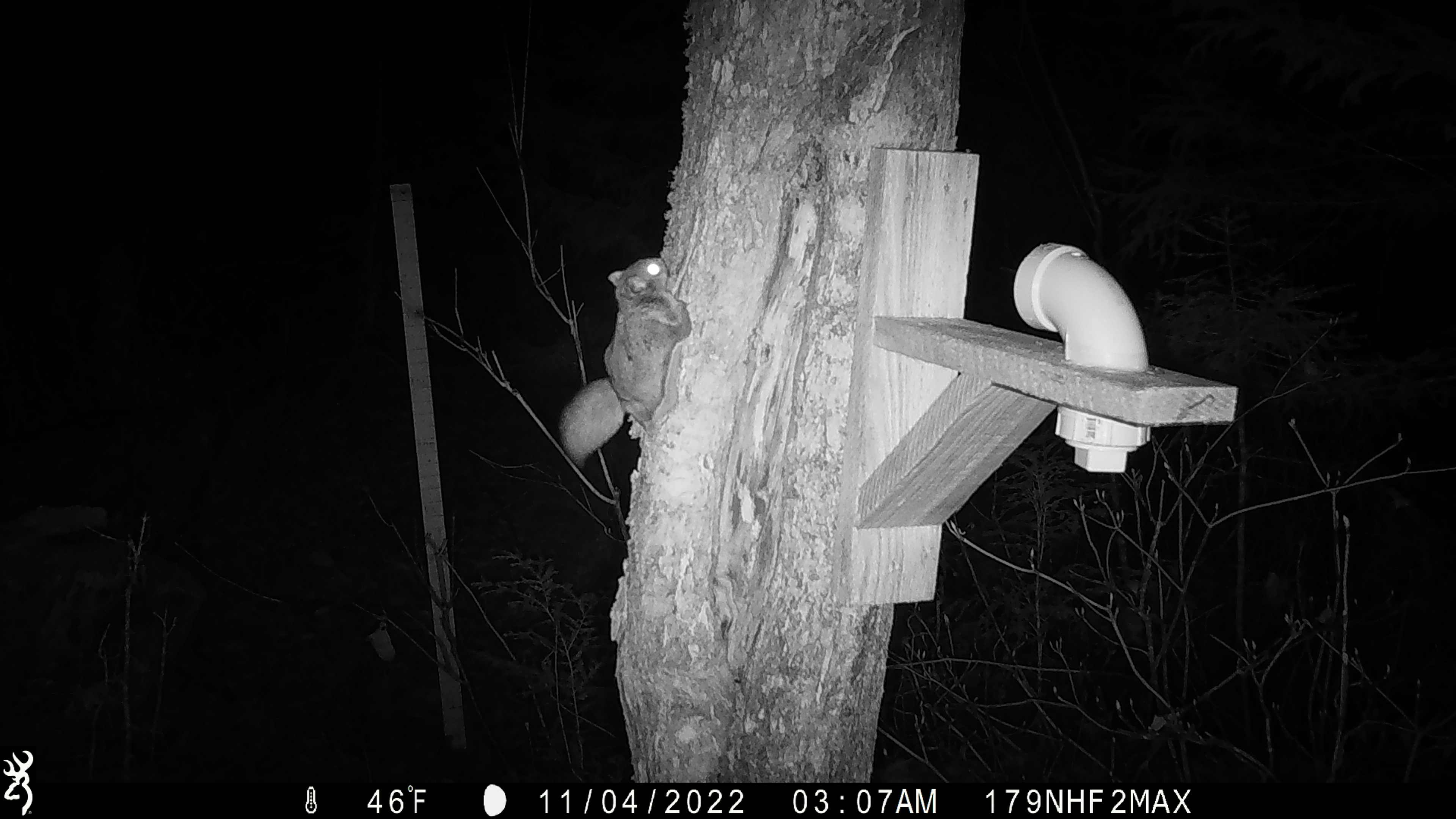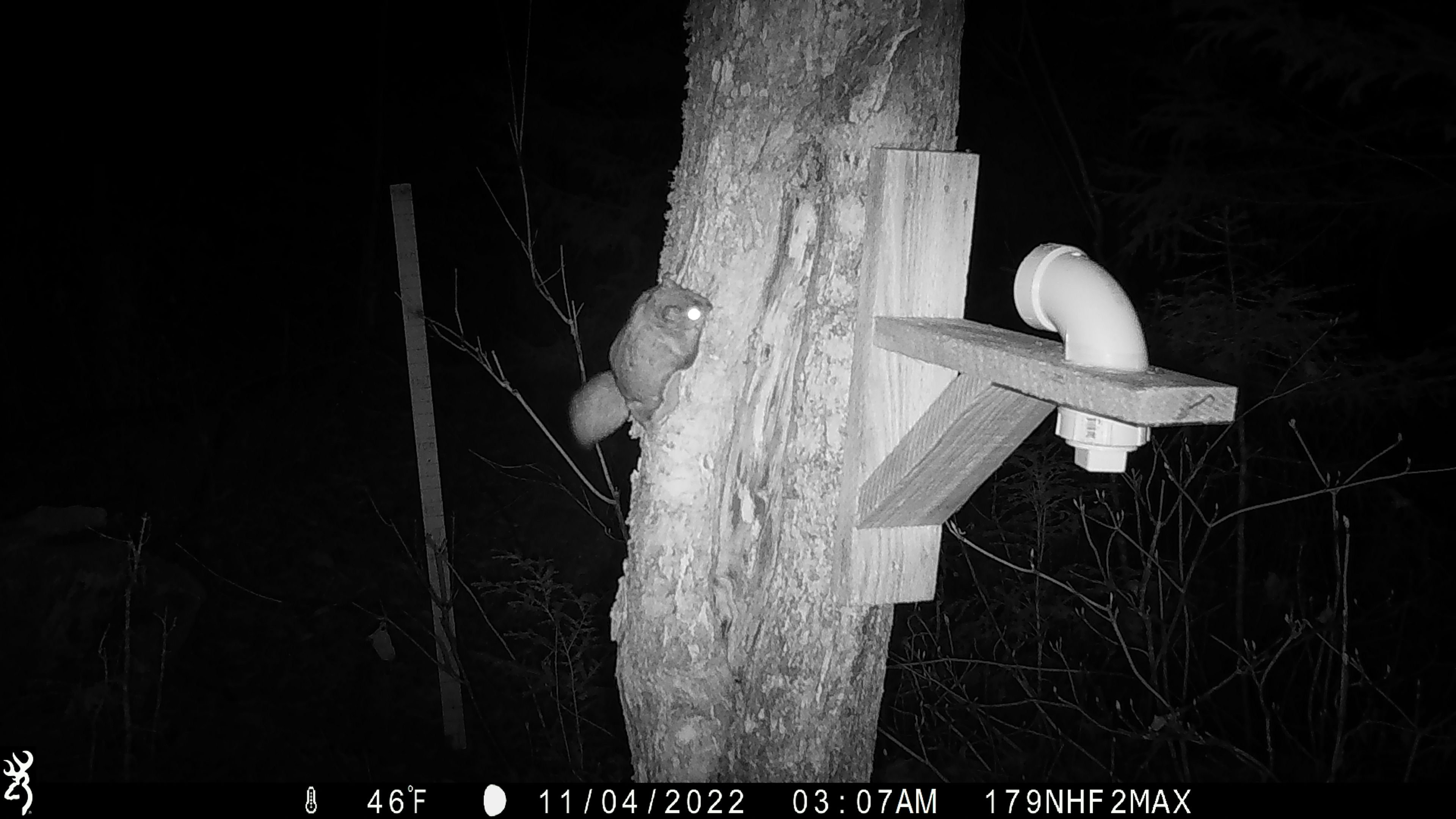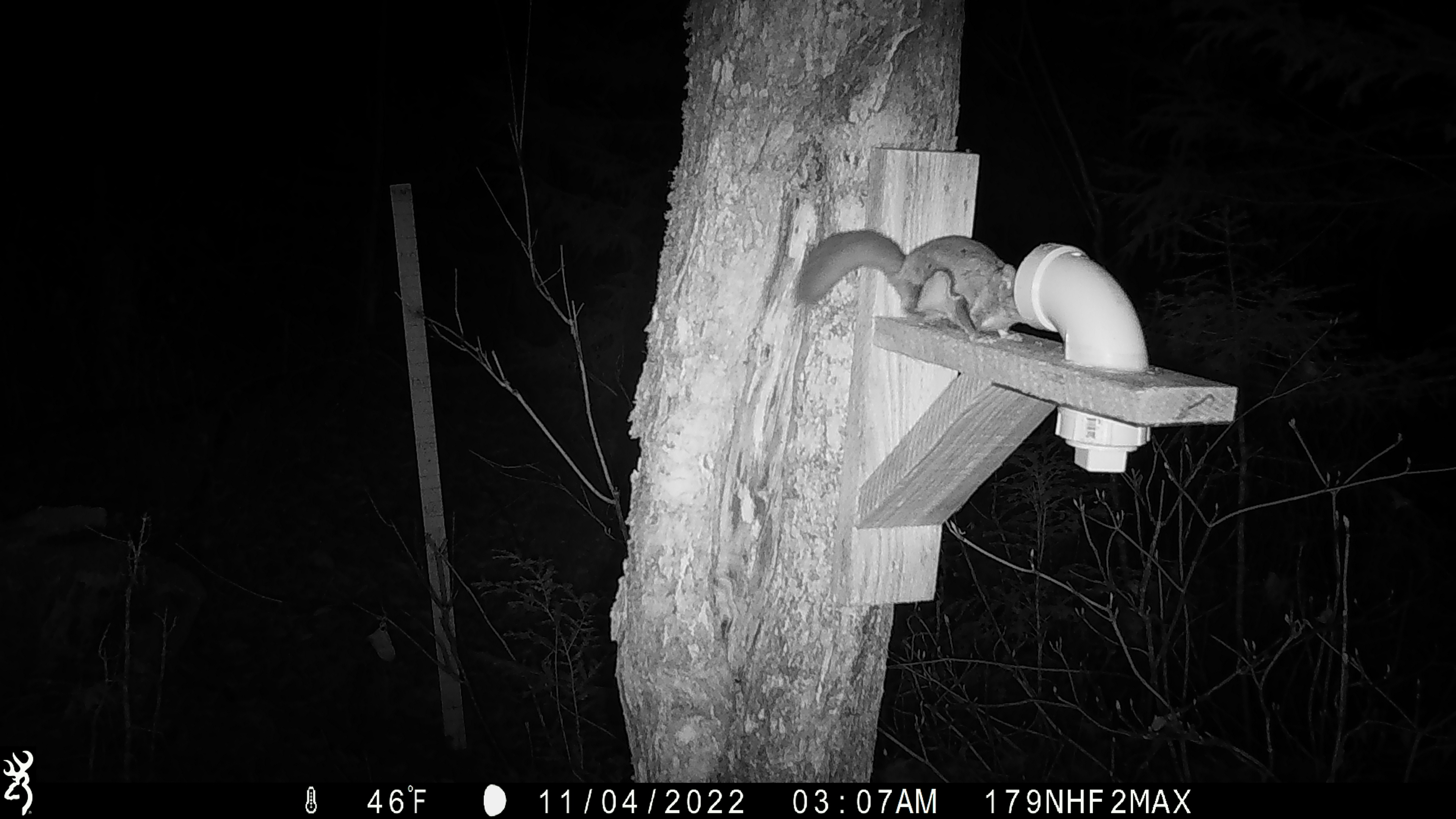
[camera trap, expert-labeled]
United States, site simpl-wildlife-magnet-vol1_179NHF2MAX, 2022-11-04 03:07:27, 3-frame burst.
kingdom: Animalia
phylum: Chordata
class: Mammalia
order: Rodentia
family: Sciuridae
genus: Glaucomys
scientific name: Glaucomys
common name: flying squirrel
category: flying squirrel sp.